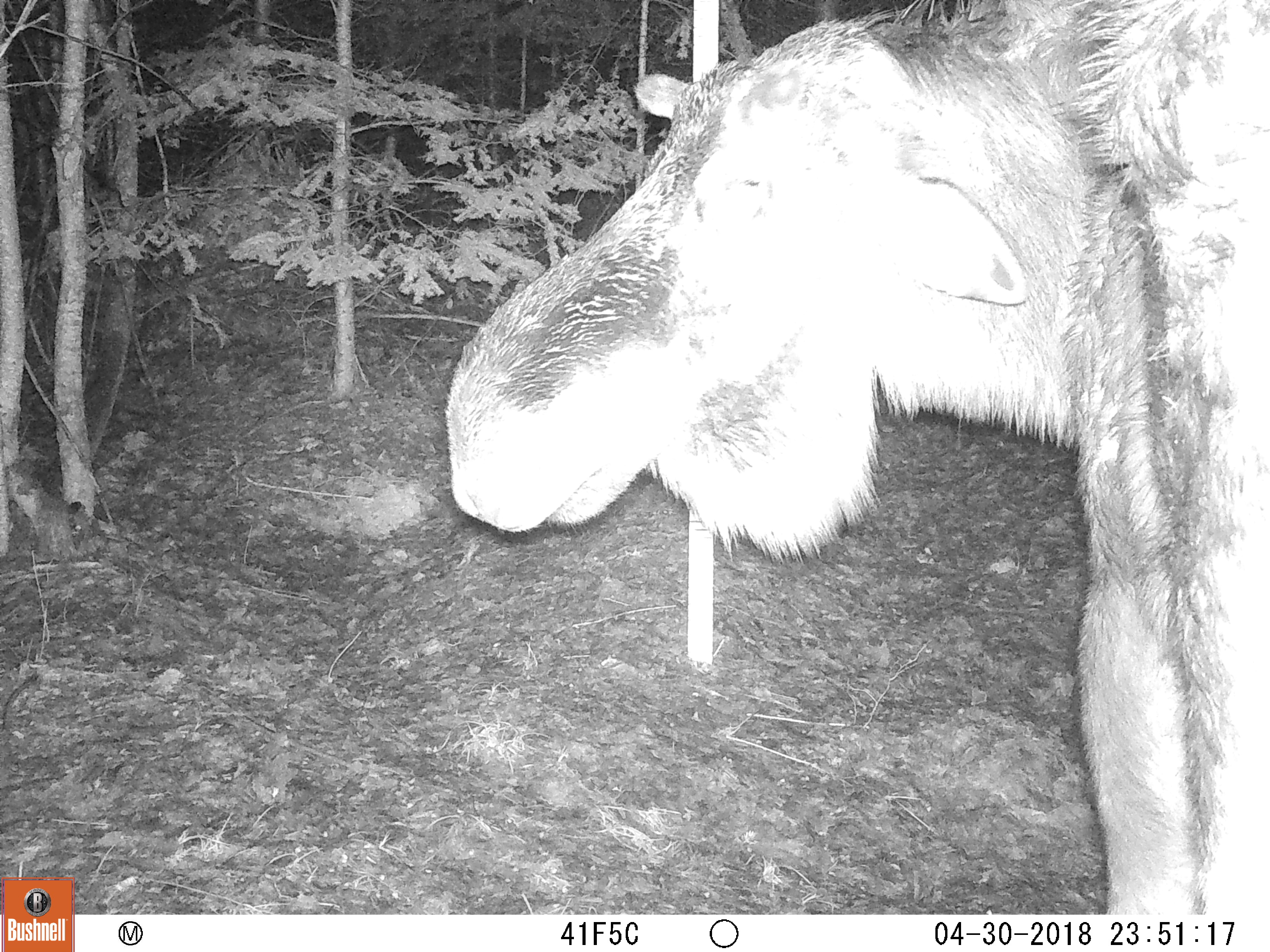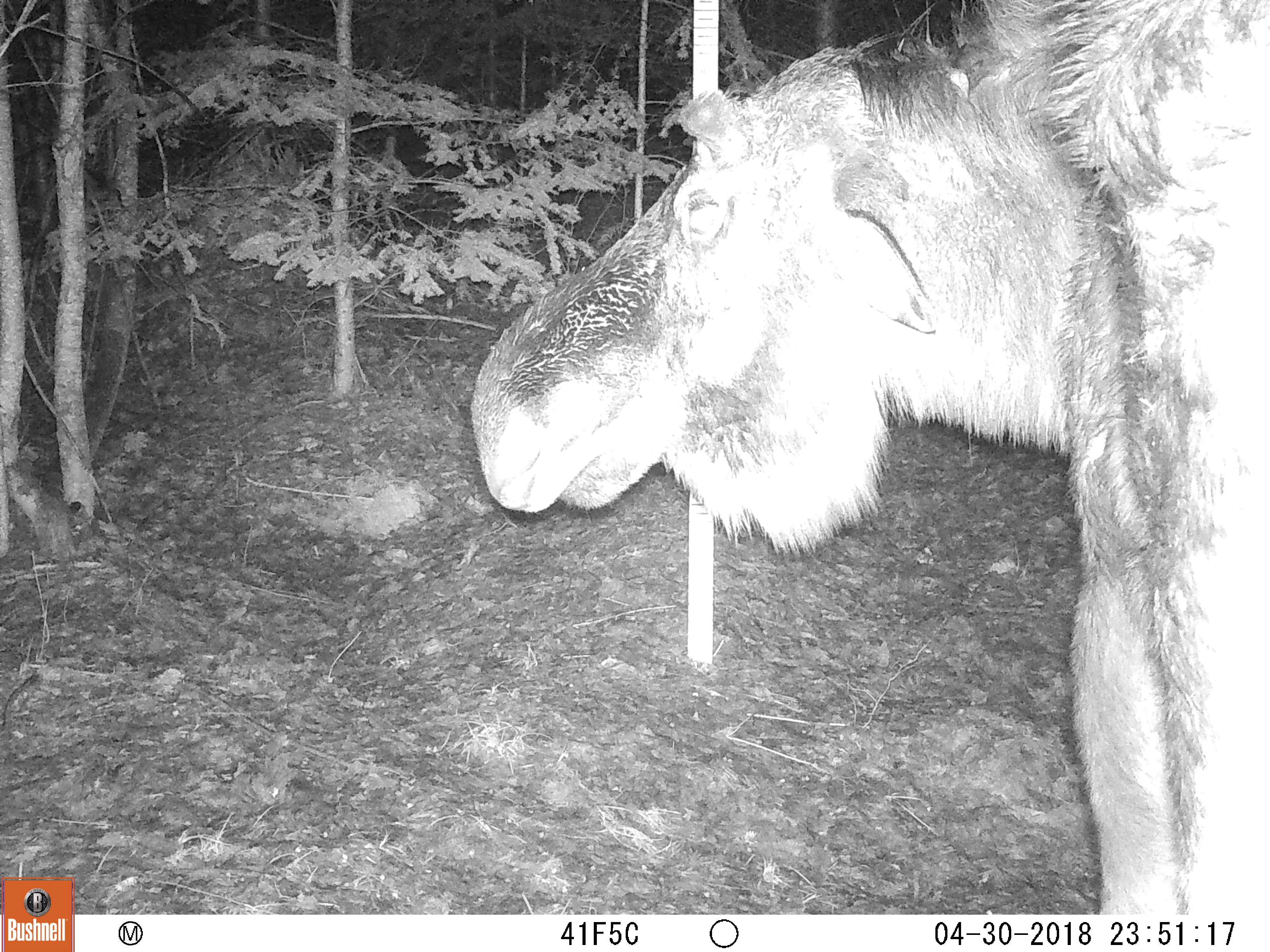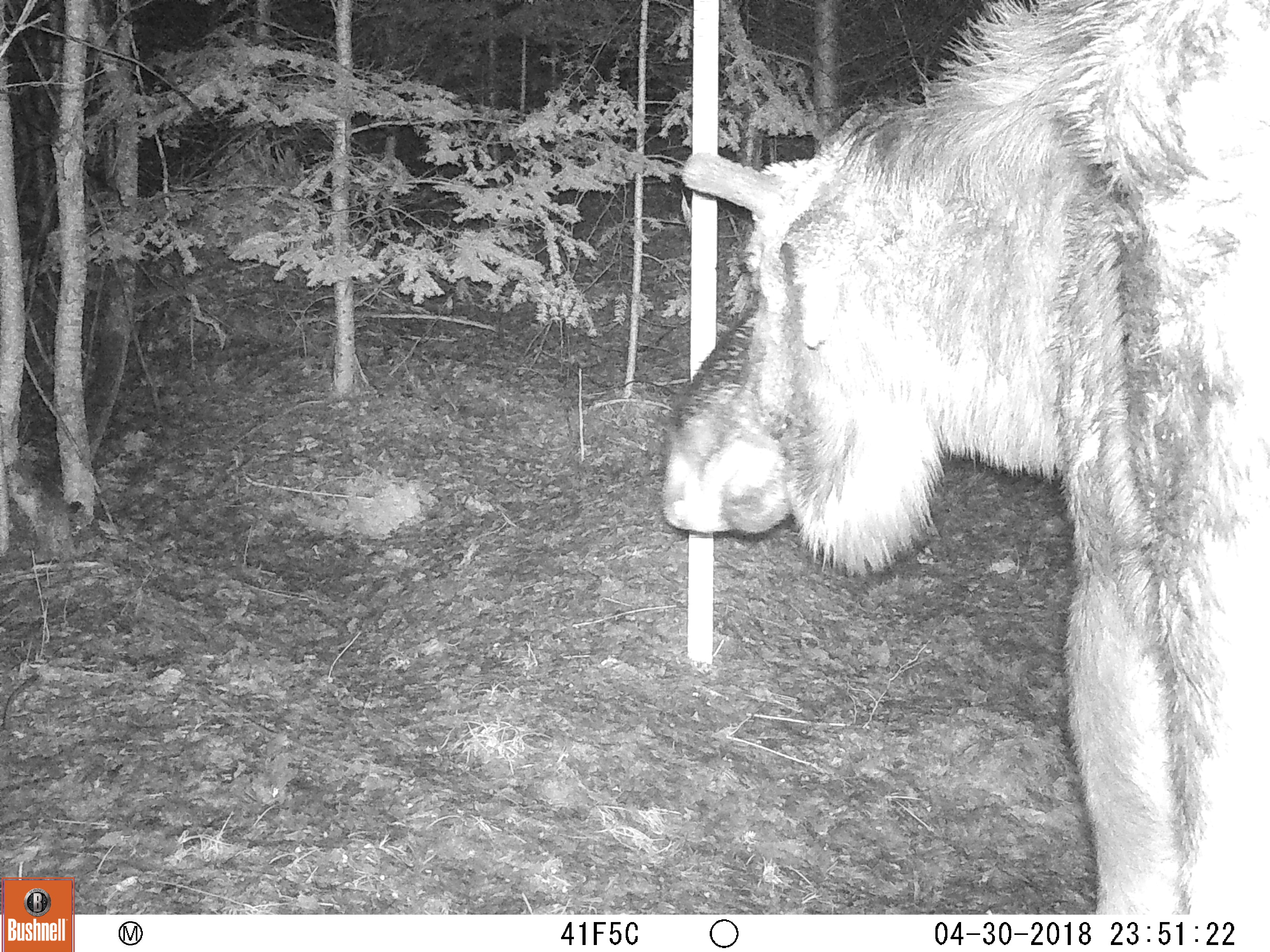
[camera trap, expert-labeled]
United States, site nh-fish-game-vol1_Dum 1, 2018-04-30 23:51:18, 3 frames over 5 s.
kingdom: Animalia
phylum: Chordata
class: Mammalia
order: Artiodactyla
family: Cervidae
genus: Alces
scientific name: Alces alces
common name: moose